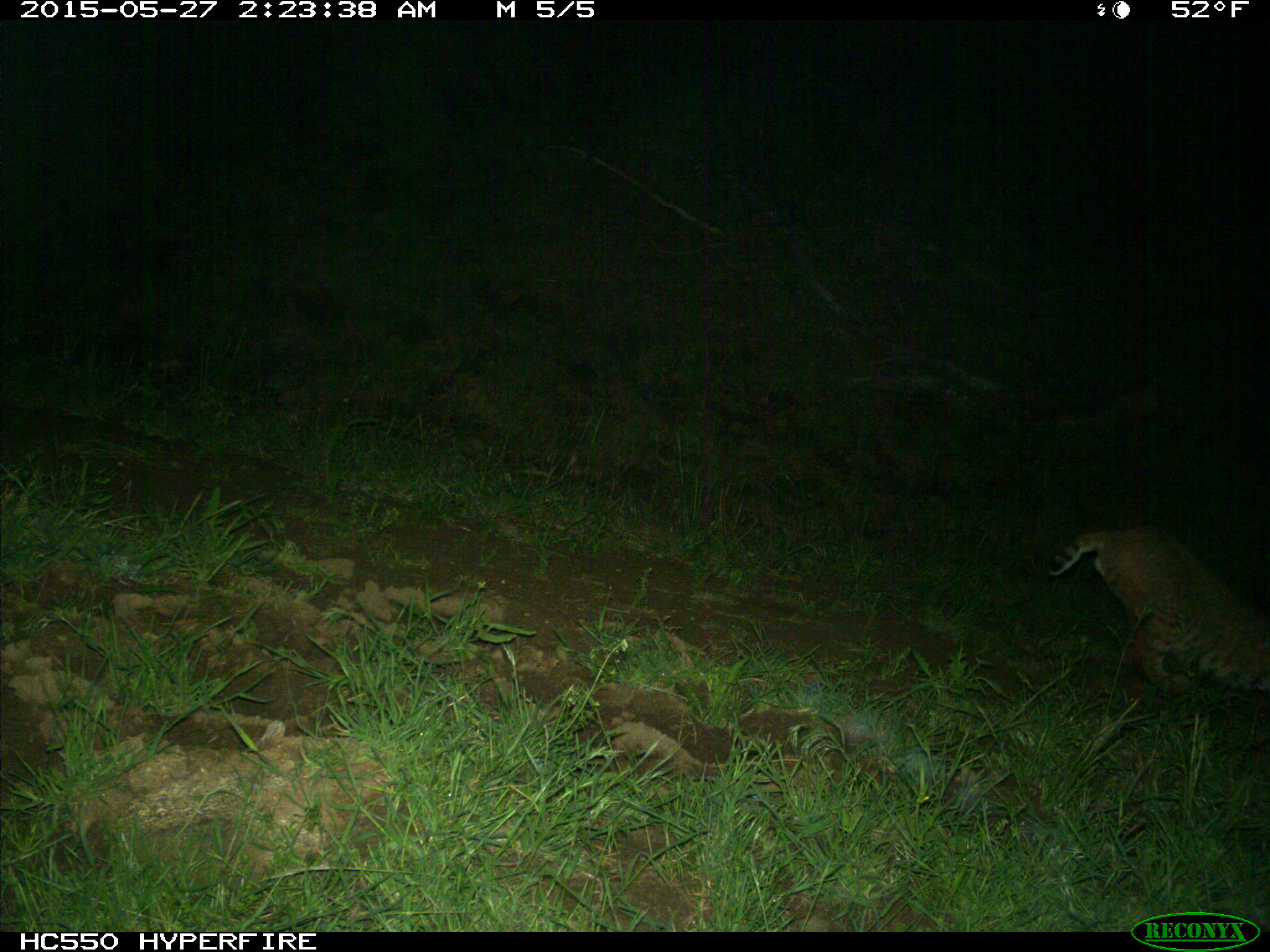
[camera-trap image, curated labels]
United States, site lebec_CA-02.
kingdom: Animalia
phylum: Chordata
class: Mammalia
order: Carnivora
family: Felidae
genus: Lynx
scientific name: Lynx rufus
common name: bobcat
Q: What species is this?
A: Lynx rufus (bobcat).